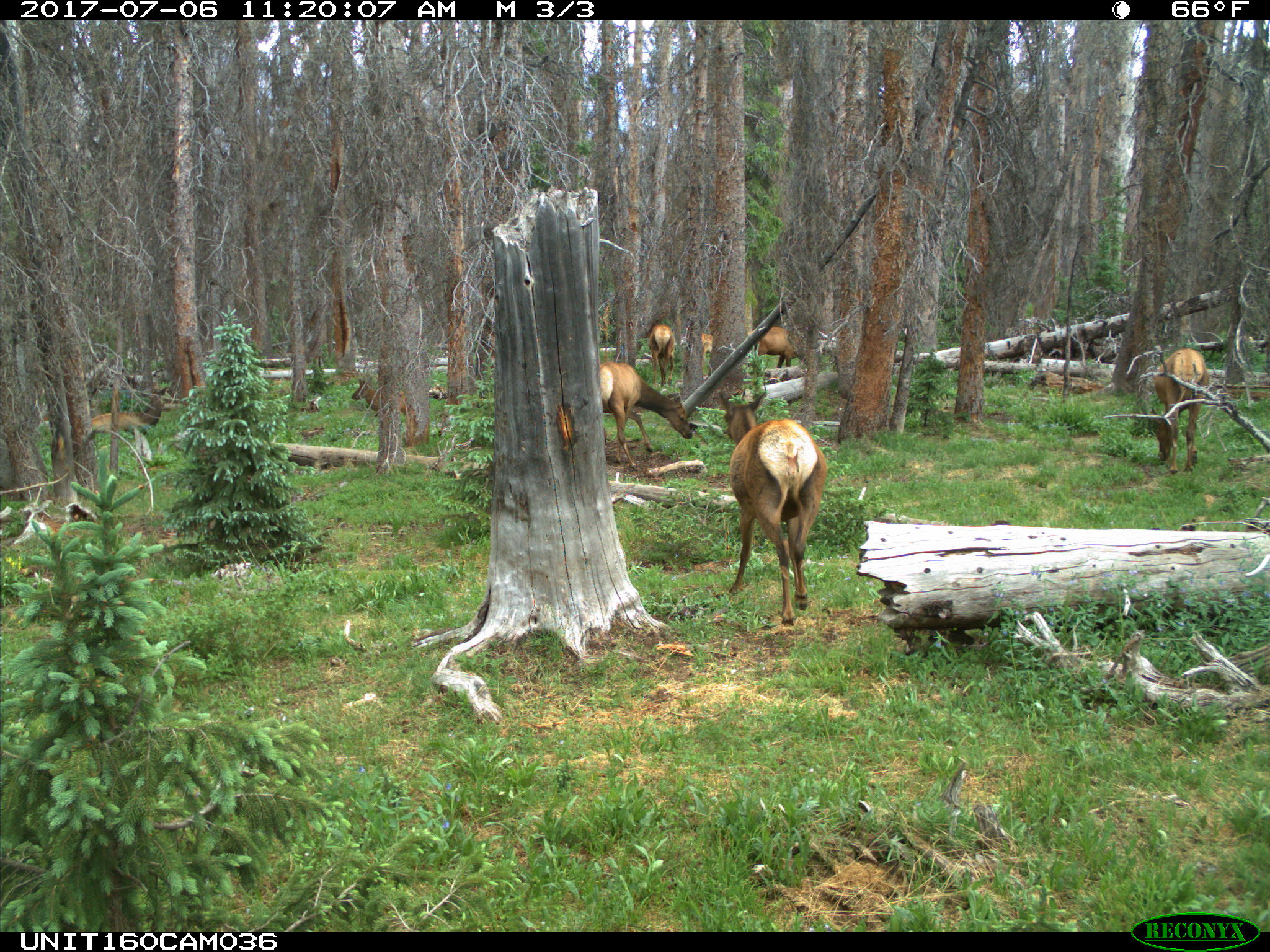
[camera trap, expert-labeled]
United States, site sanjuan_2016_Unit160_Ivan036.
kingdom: Animalia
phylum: Chordata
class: Mammalia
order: Artiodactyla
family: Cervidae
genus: Cervus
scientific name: Cervus elaphus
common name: red deer